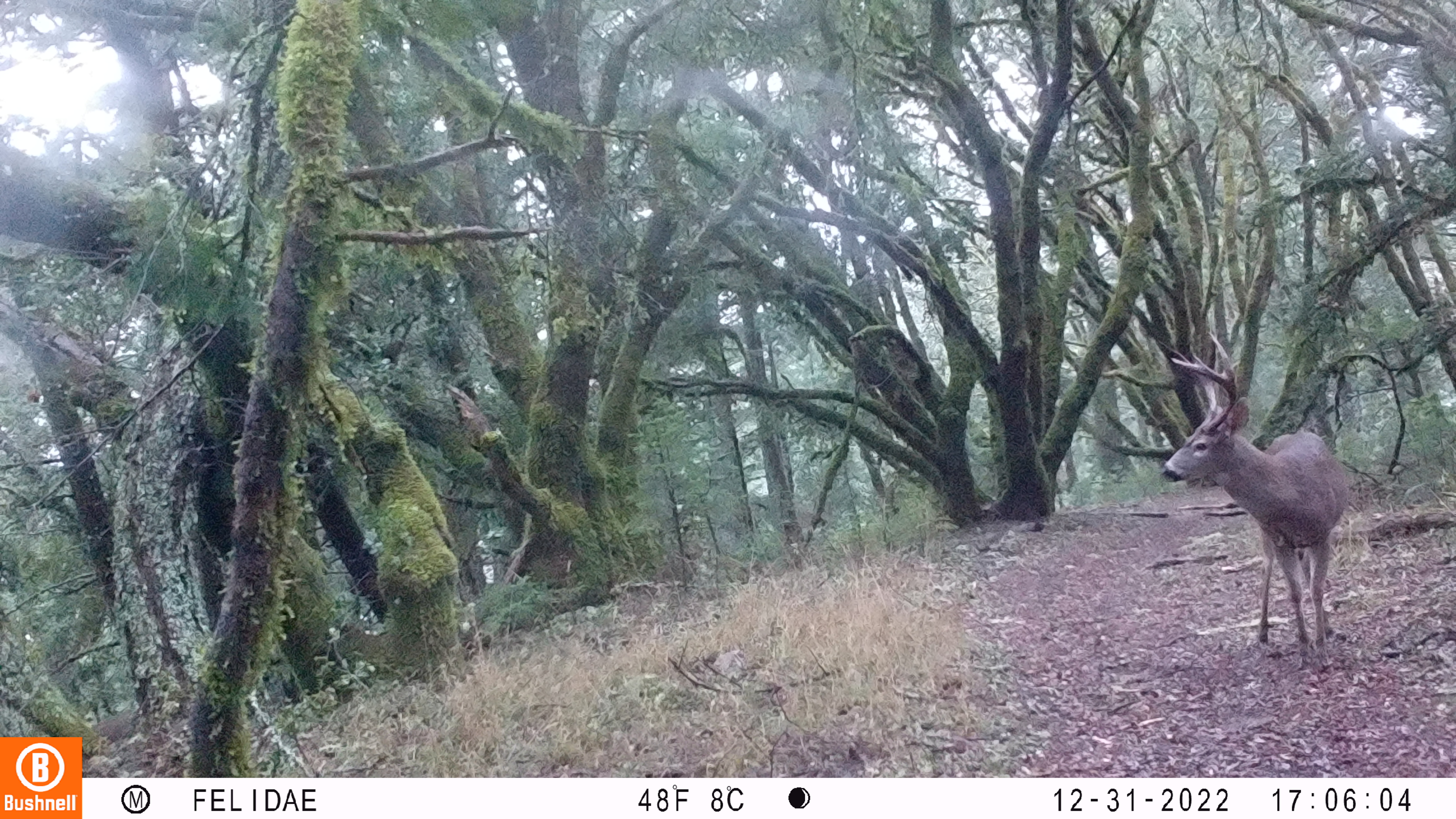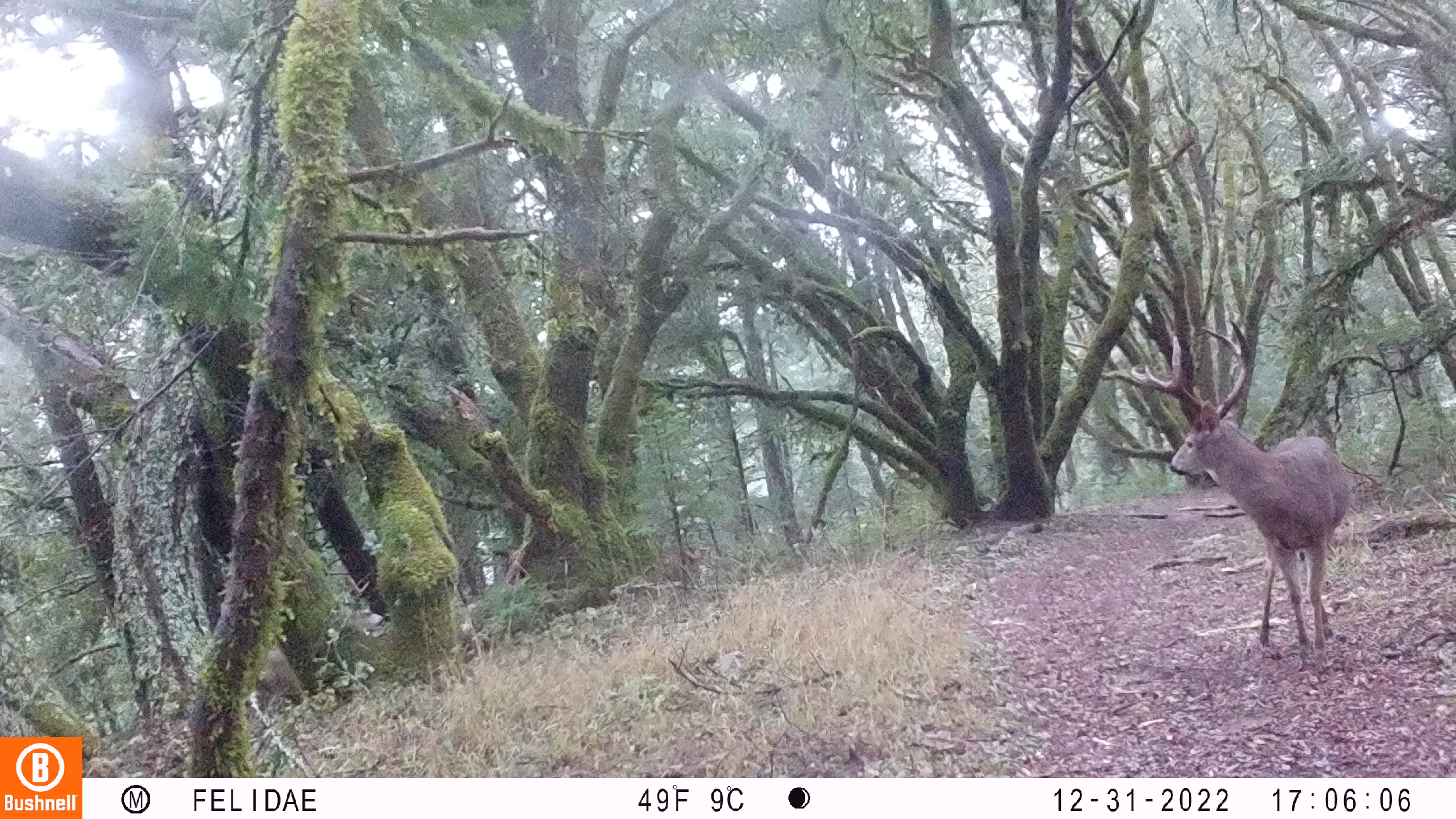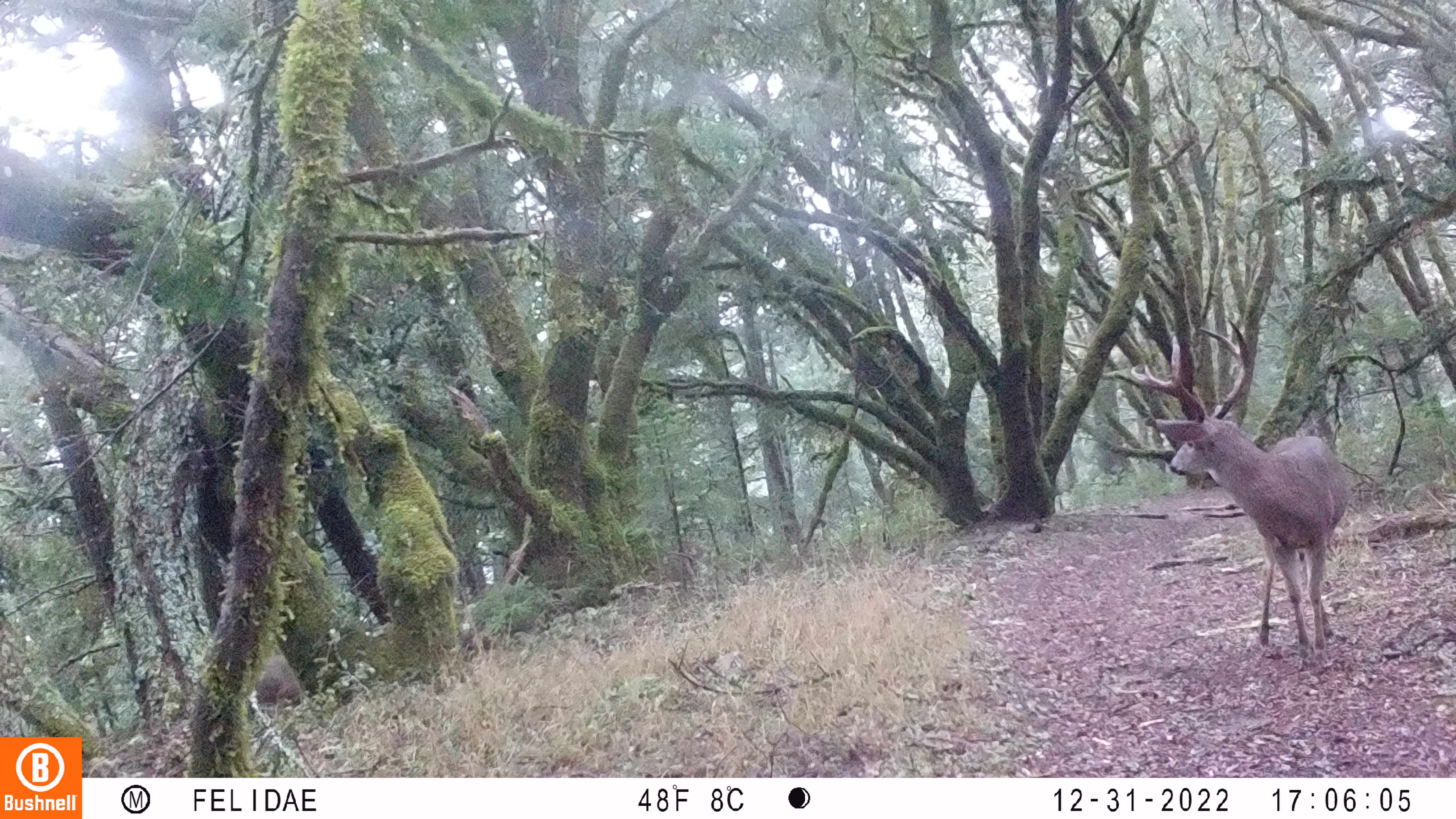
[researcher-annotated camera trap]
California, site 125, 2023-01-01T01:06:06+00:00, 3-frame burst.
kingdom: Animalia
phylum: Chordata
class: Mammalia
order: Artiodactyla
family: Cervidae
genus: Odocoileus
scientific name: Odocoileus hemionus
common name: mule deer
Mule deer (Odocoileus hemionus).